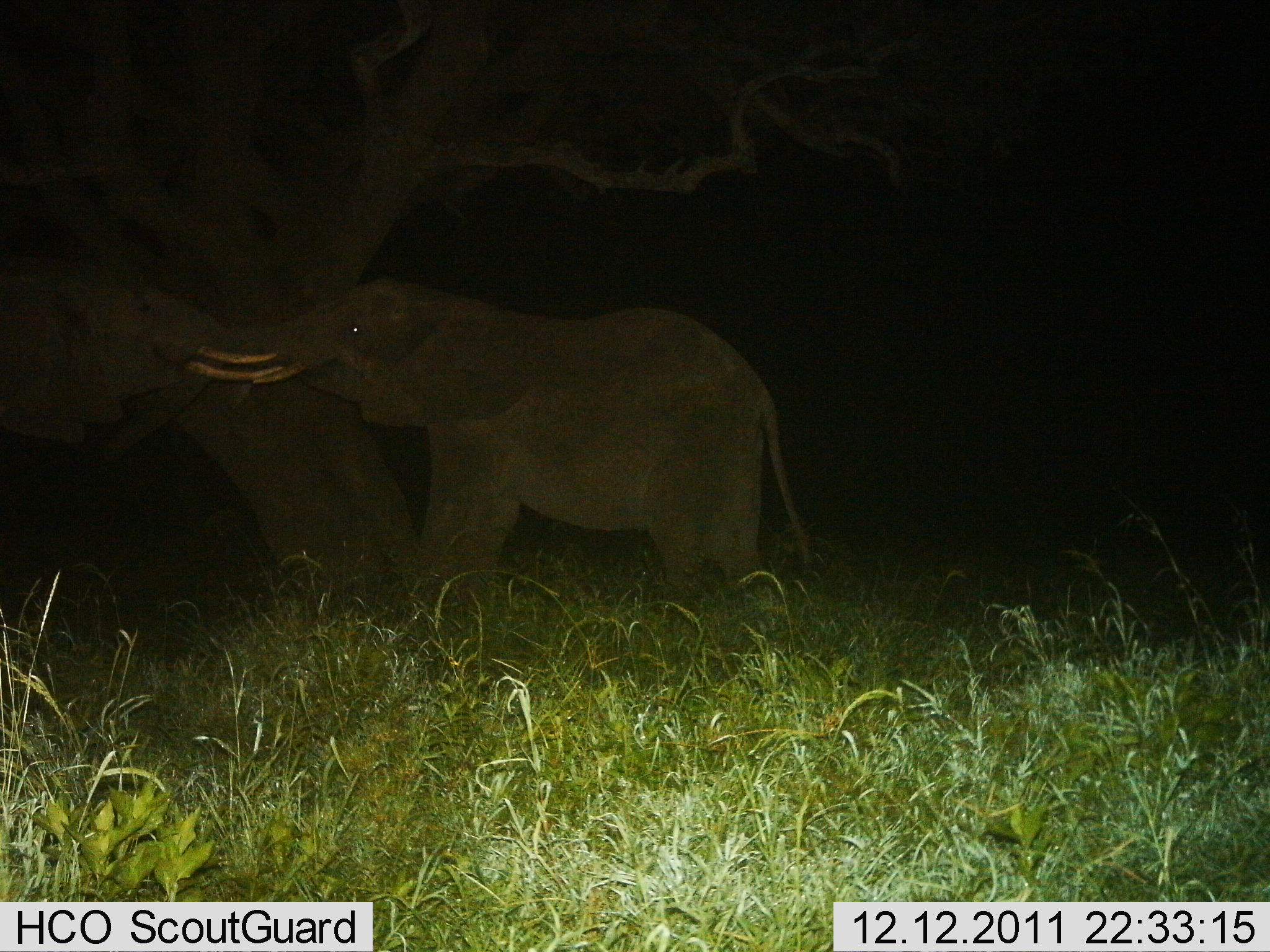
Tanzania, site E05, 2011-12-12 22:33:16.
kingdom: Animalia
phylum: Chordata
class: Mammalia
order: Proboscidea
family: Elephantidae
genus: Loxodonta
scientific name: Loxodonta africana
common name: african bush elephant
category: elephant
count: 2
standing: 42%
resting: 0%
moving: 0%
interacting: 58%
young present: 8%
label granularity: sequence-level